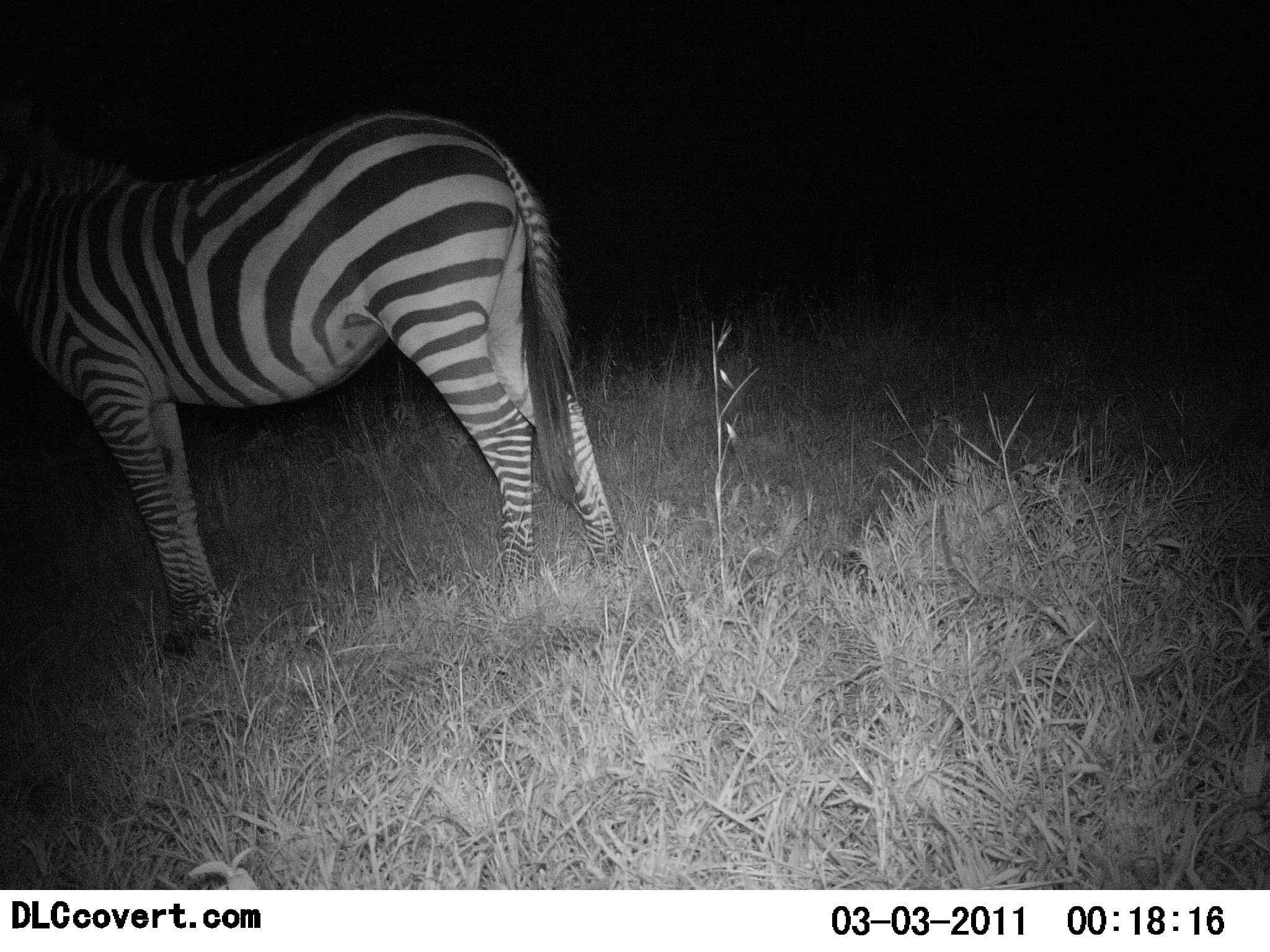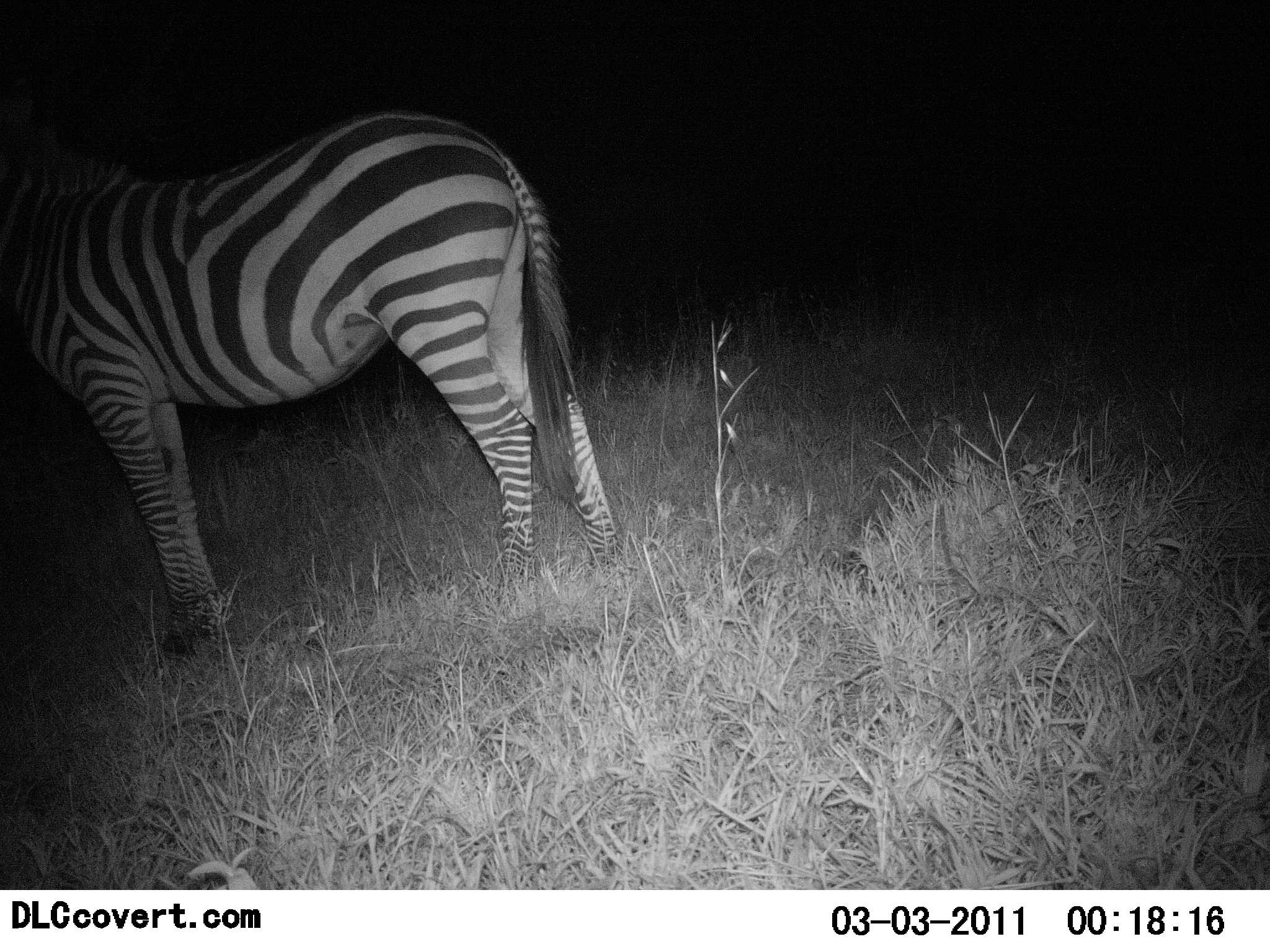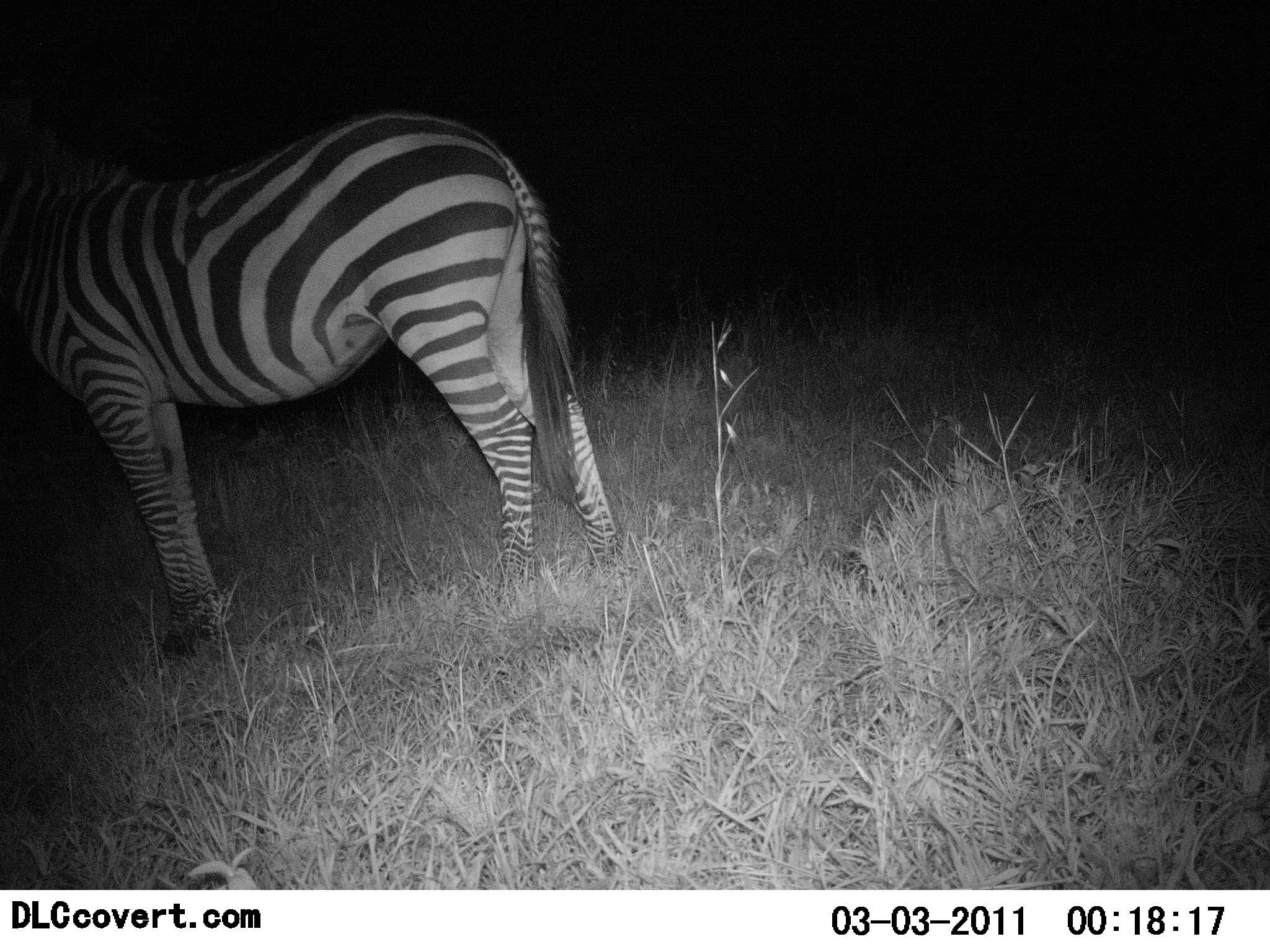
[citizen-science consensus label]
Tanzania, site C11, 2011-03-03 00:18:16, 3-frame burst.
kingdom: Animalia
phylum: Chordata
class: Mammalia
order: Perissodactyla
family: Equidae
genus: Equus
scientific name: Equus quagga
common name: plains zebra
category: zebra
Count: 1.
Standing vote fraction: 100%.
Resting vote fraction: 0%.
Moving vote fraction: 0%.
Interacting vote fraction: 0%.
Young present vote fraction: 0%.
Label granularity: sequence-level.